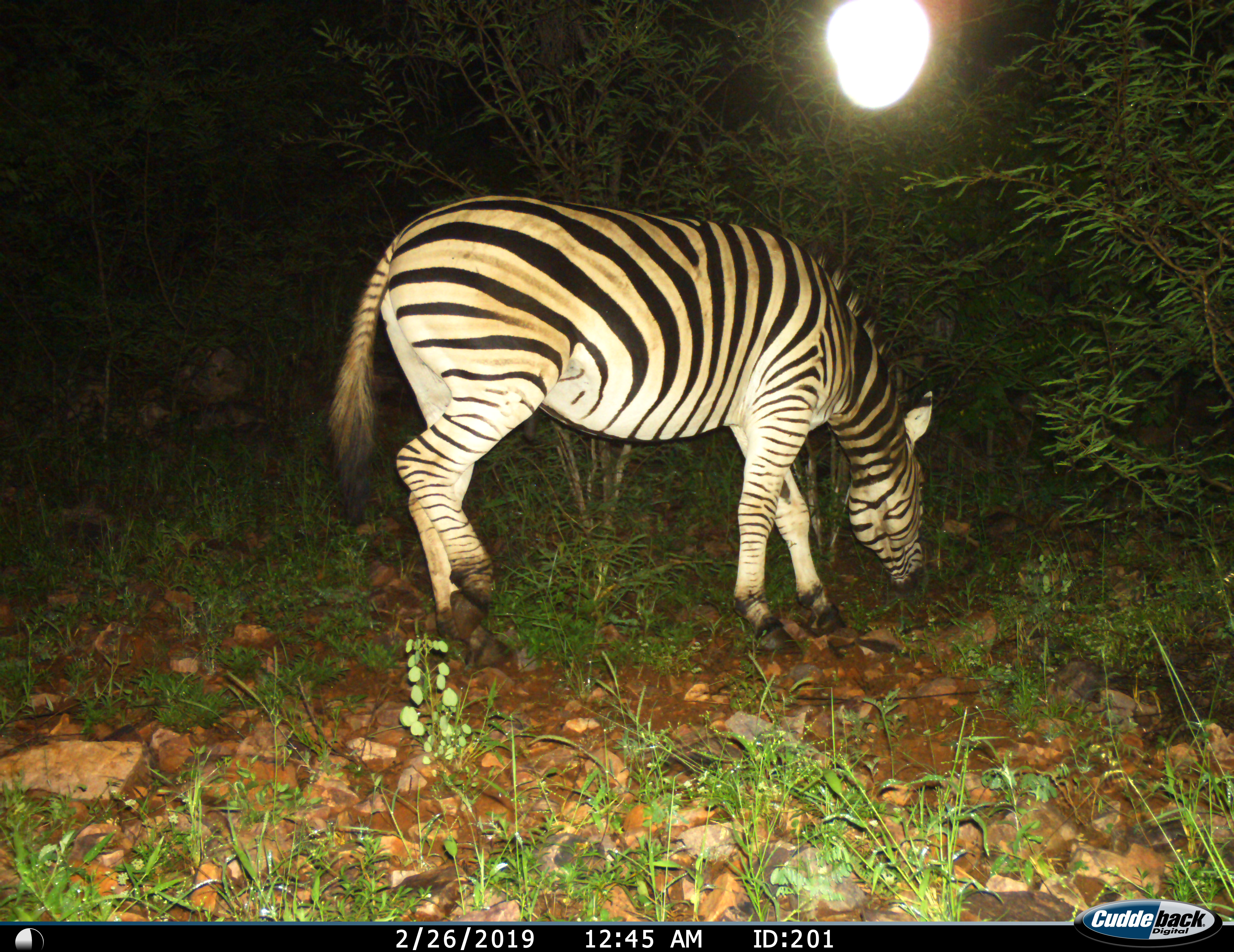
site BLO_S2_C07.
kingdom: Animalia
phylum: Chordata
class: Mammalia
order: Perissodactyla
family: Equidae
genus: Equus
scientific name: Equus quagga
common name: plains zebra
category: zebraplains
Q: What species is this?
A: Zebraplains (plains zebra) (Equus quagga).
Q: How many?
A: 1.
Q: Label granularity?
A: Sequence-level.